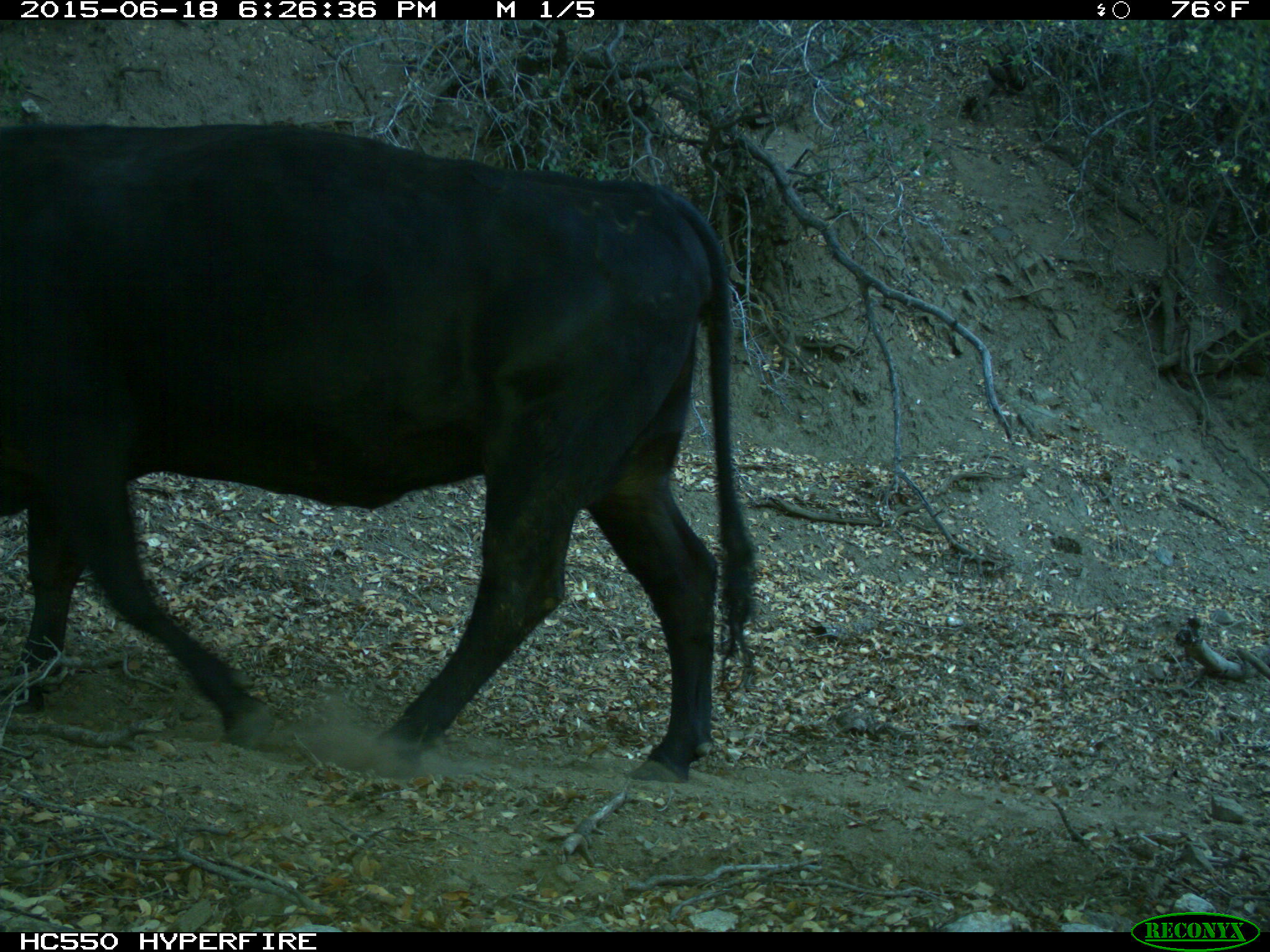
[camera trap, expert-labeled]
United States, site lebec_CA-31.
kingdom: Animalia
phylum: Chordata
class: Mammalia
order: Artiodactyla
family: Bovidae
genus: Bos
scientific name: Bos taurus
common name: domestic cow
Bos taurus (domestic cow).